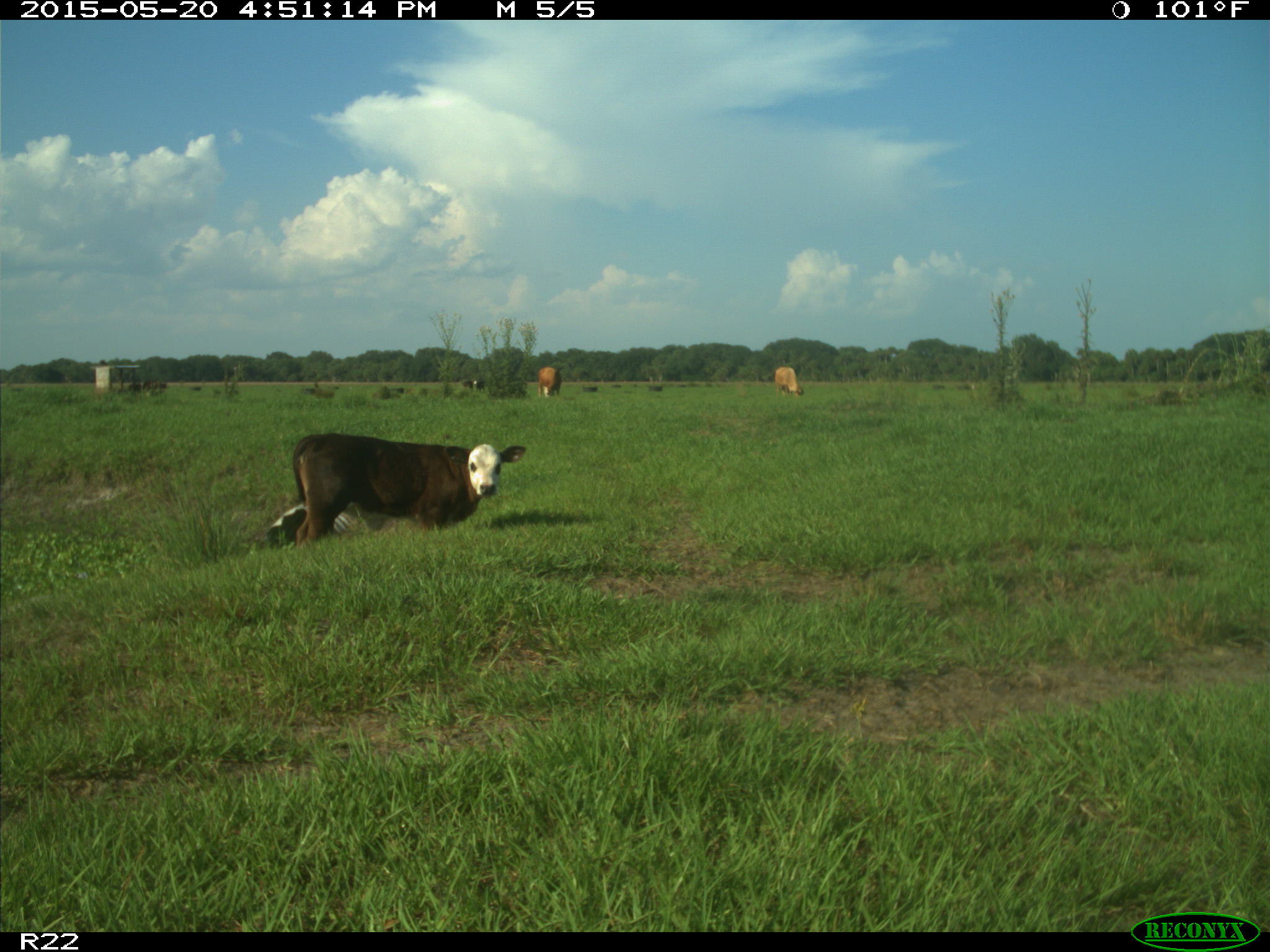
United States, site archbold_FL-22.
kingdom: Animalia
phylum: Chordata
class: Mammalia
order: Artiodactyla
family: Bovidae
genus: Bos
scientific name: Bos taurus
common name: domestic cow